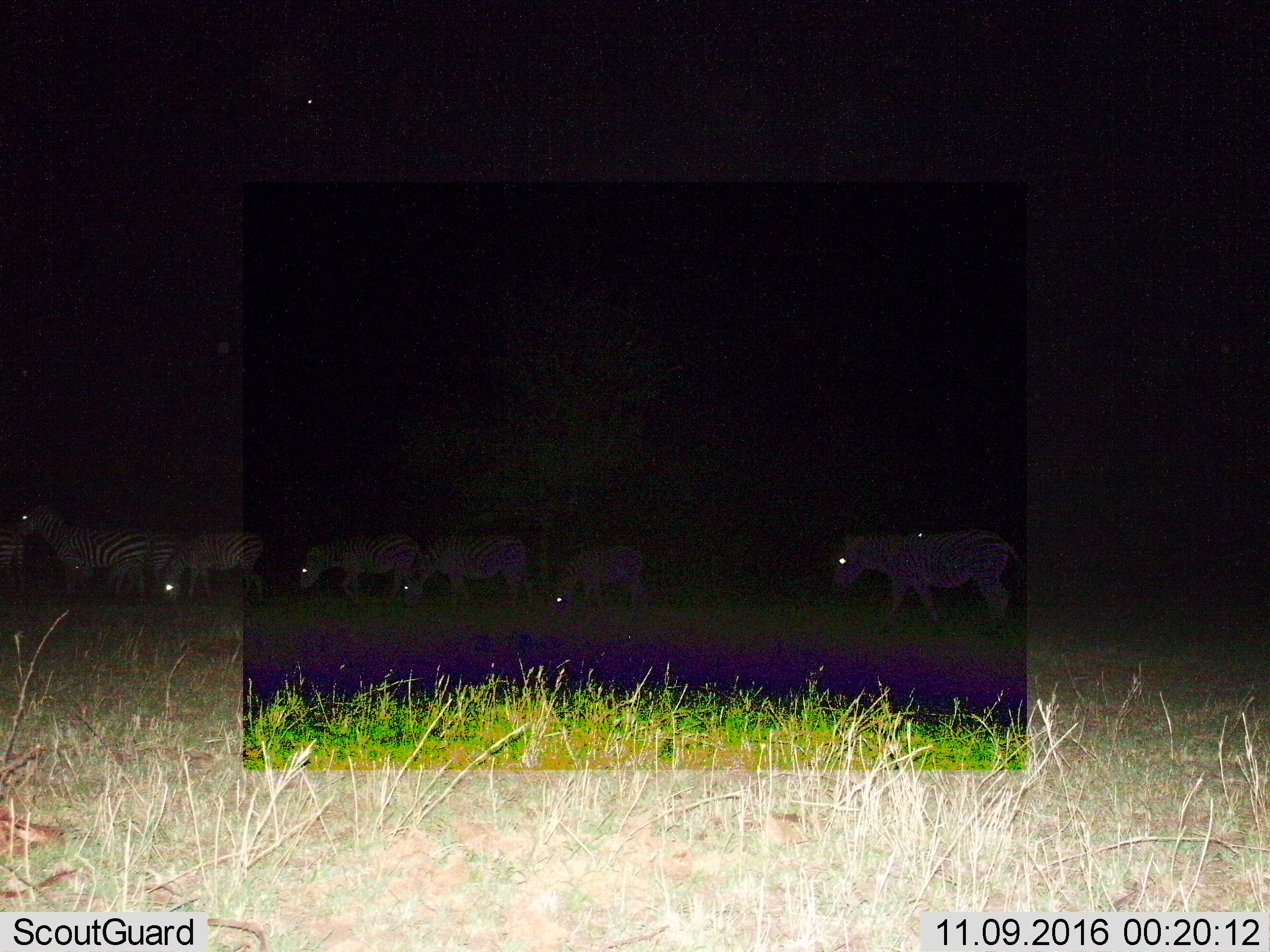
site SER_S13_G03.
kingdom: Animalia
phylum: Chordata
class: Mammalia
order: Perissodactyla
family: Equidae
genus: Equus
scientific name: Equus quagga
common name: plains zebra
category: zebraplains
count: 8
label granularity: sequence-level